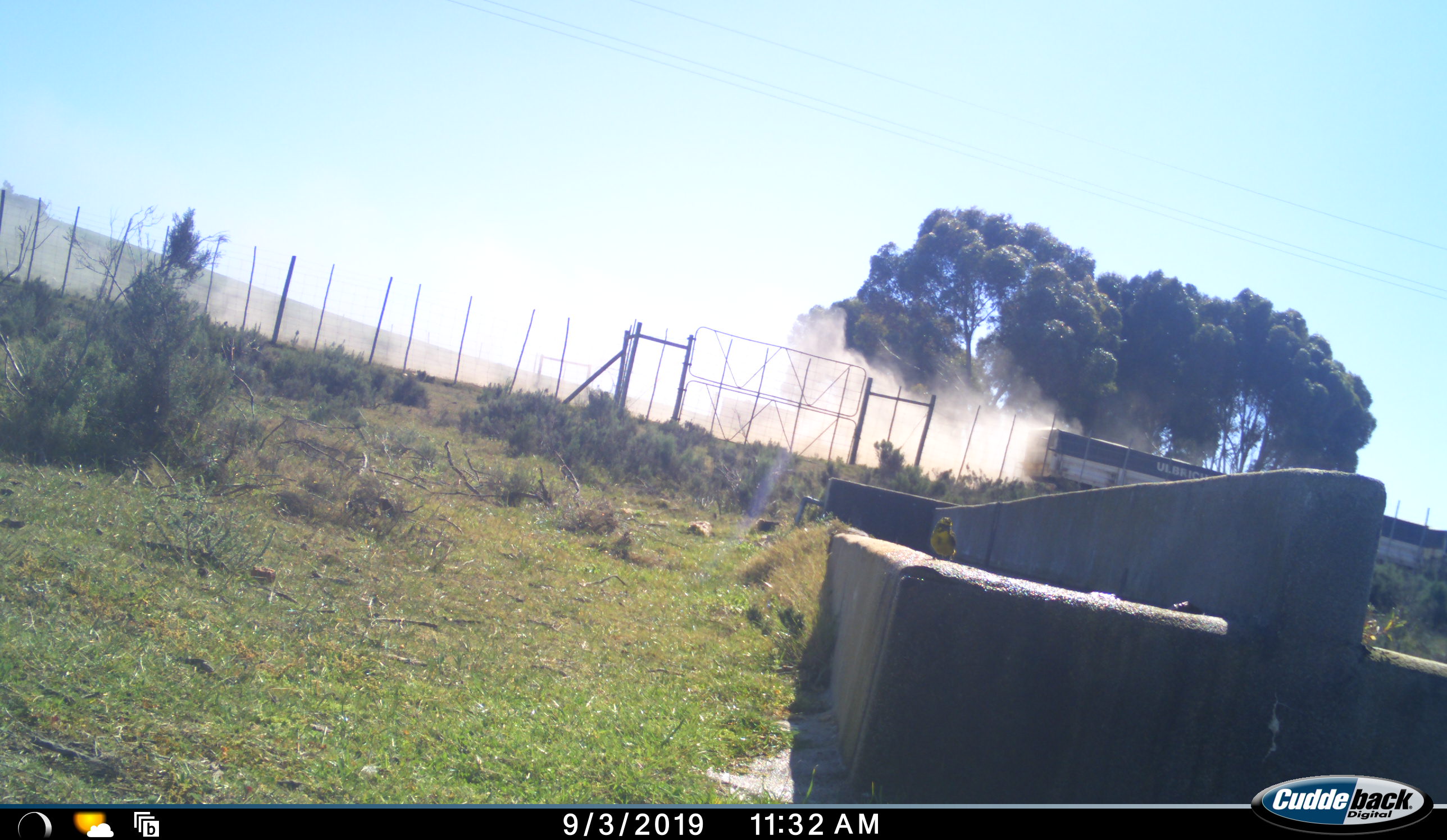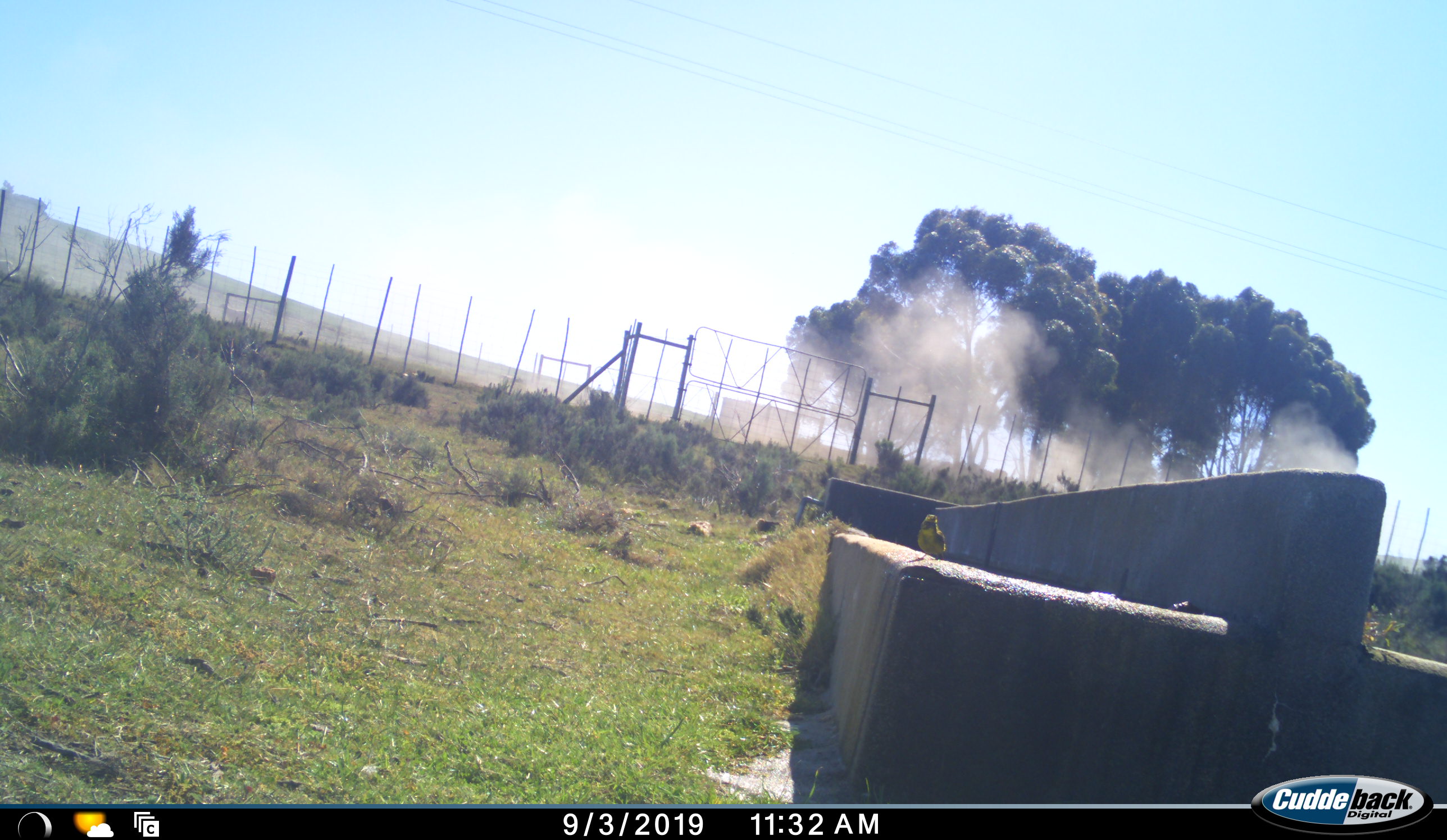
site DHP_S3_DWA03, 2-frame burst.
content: unidentified animal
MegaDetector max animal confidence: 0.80